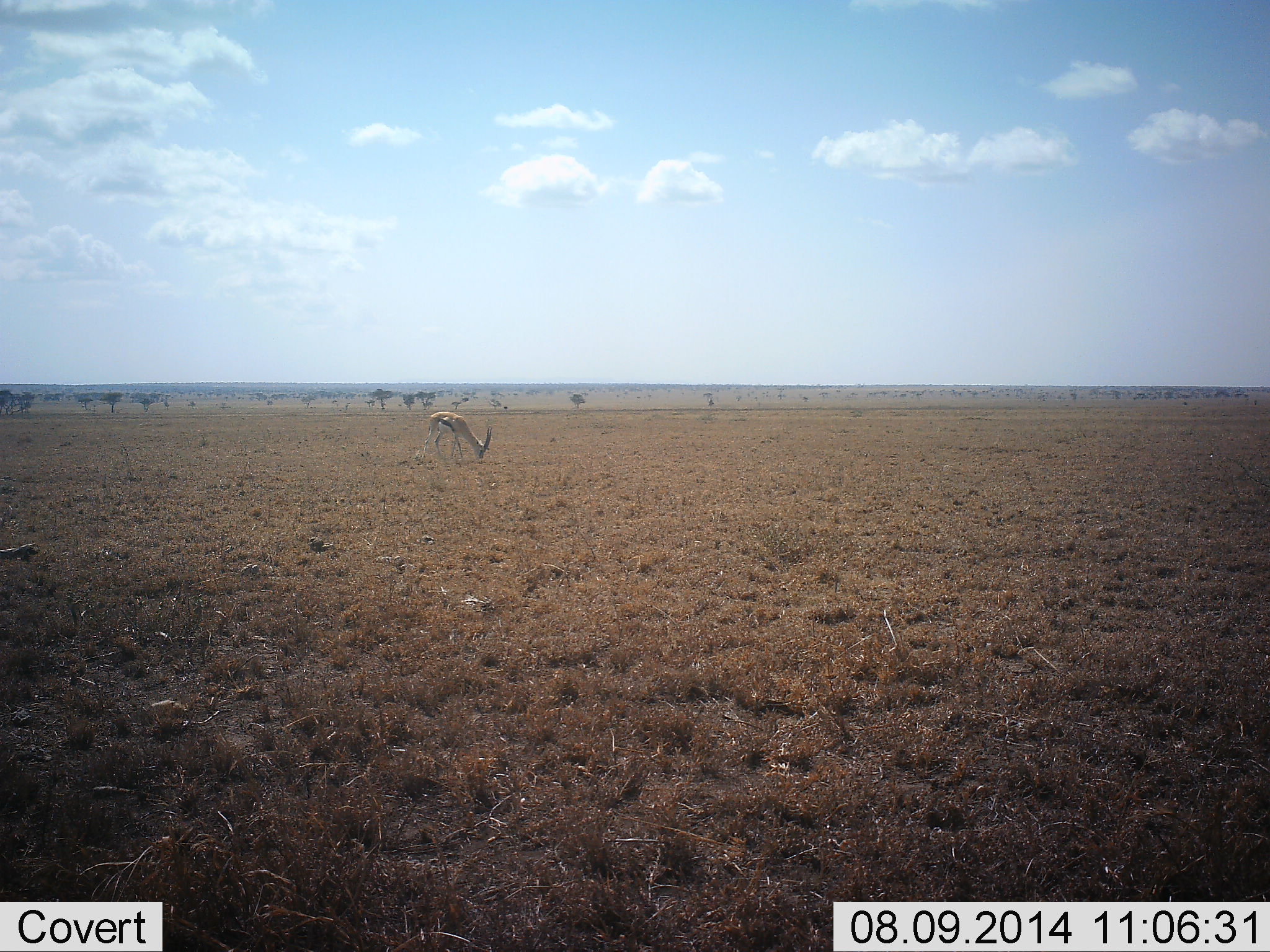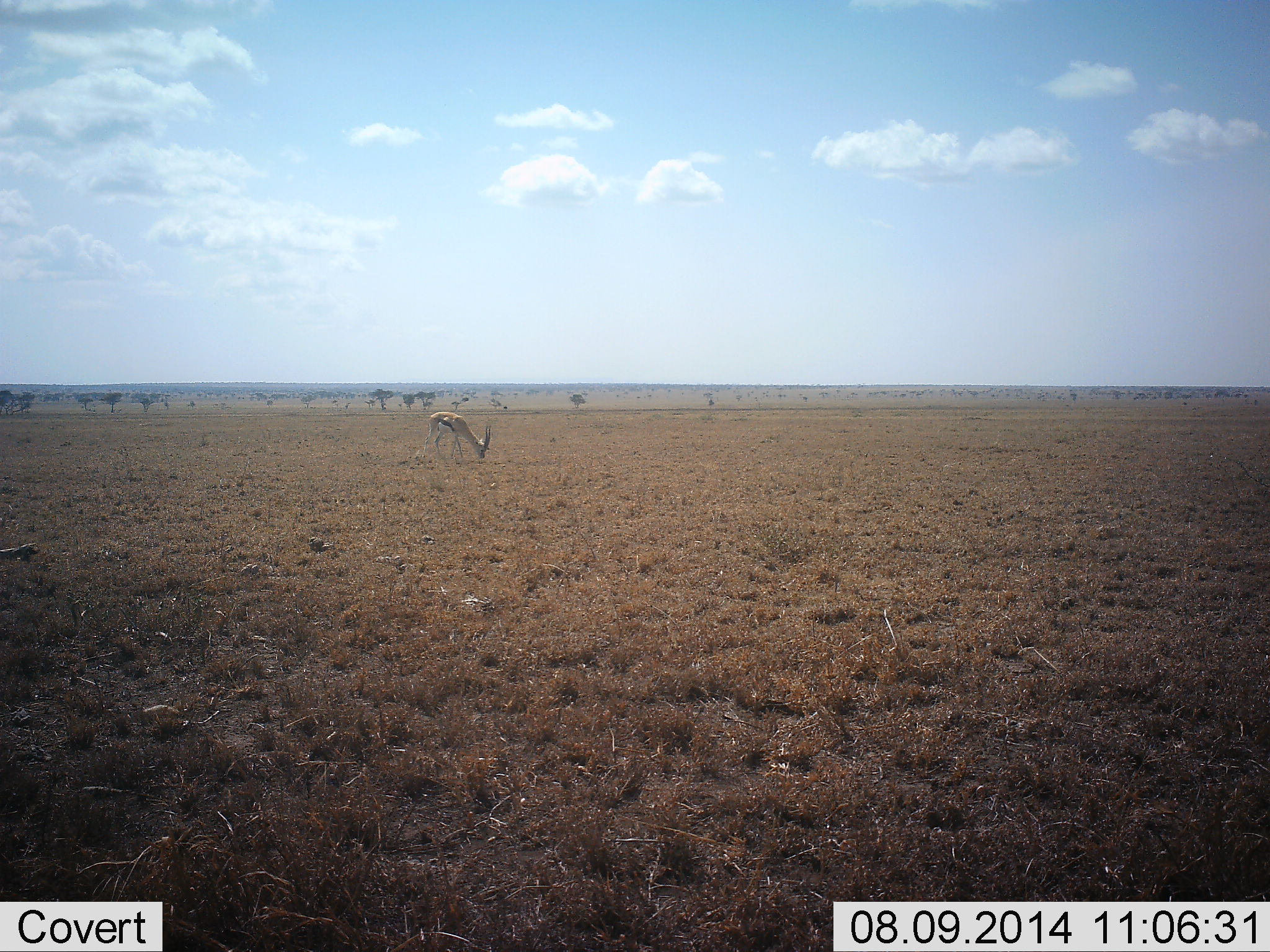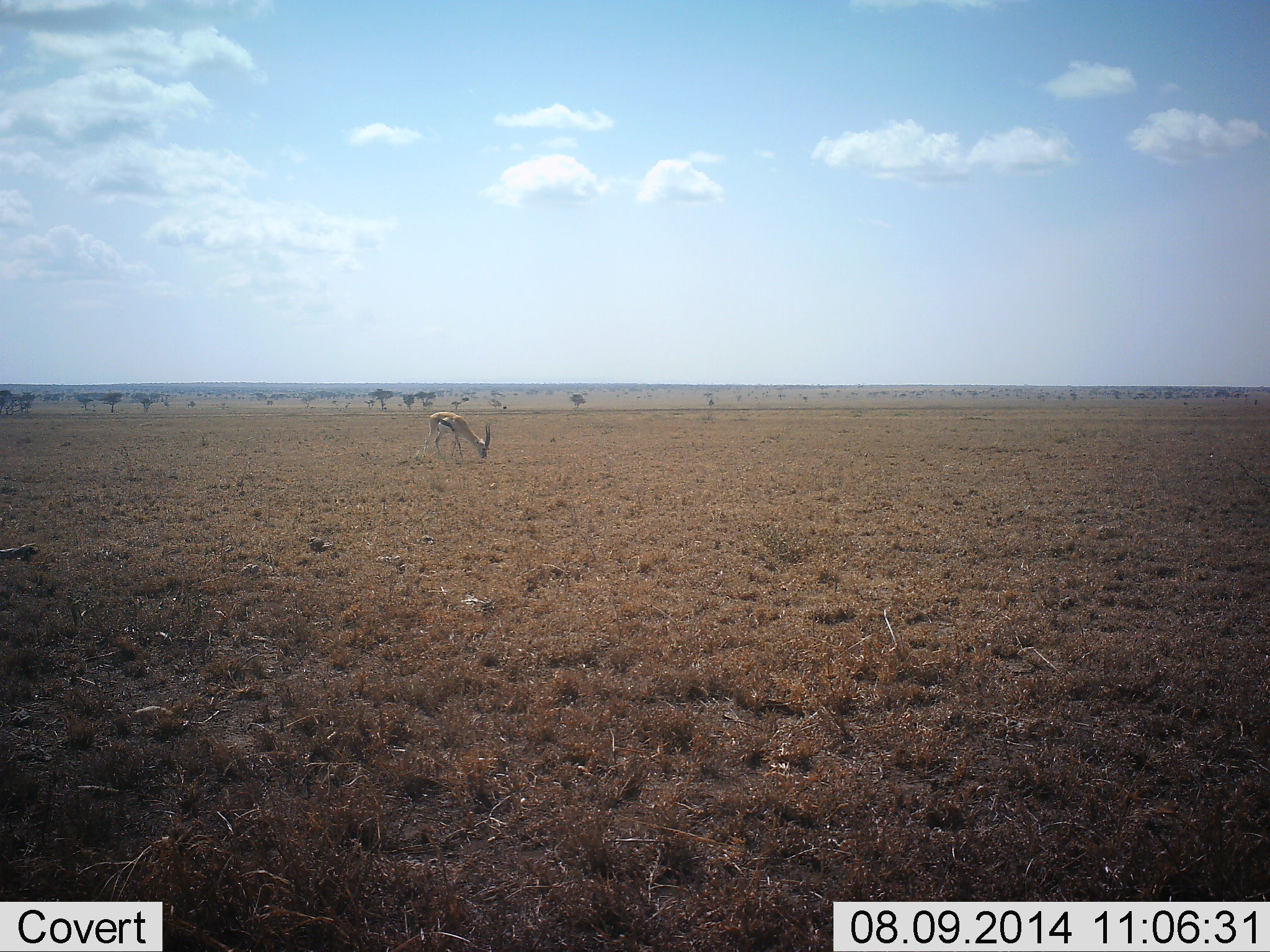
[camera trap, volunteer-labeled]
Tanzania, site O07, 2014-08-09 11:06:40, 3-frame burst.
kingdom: Animalia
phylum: Chordata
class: Mammalia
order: Artiodactyla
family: Bovidae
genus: Eudorcas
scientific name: Eudorcas thomsonii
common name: thomson's gazelle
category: gazellethomsons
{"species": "gazellethomsons (thomson's gazelle) (Eudorcas thomsonii)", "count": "1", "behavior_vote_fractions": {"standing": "30%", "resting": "0%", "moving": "0%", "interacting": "0%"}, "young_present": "0%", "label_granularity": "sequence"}